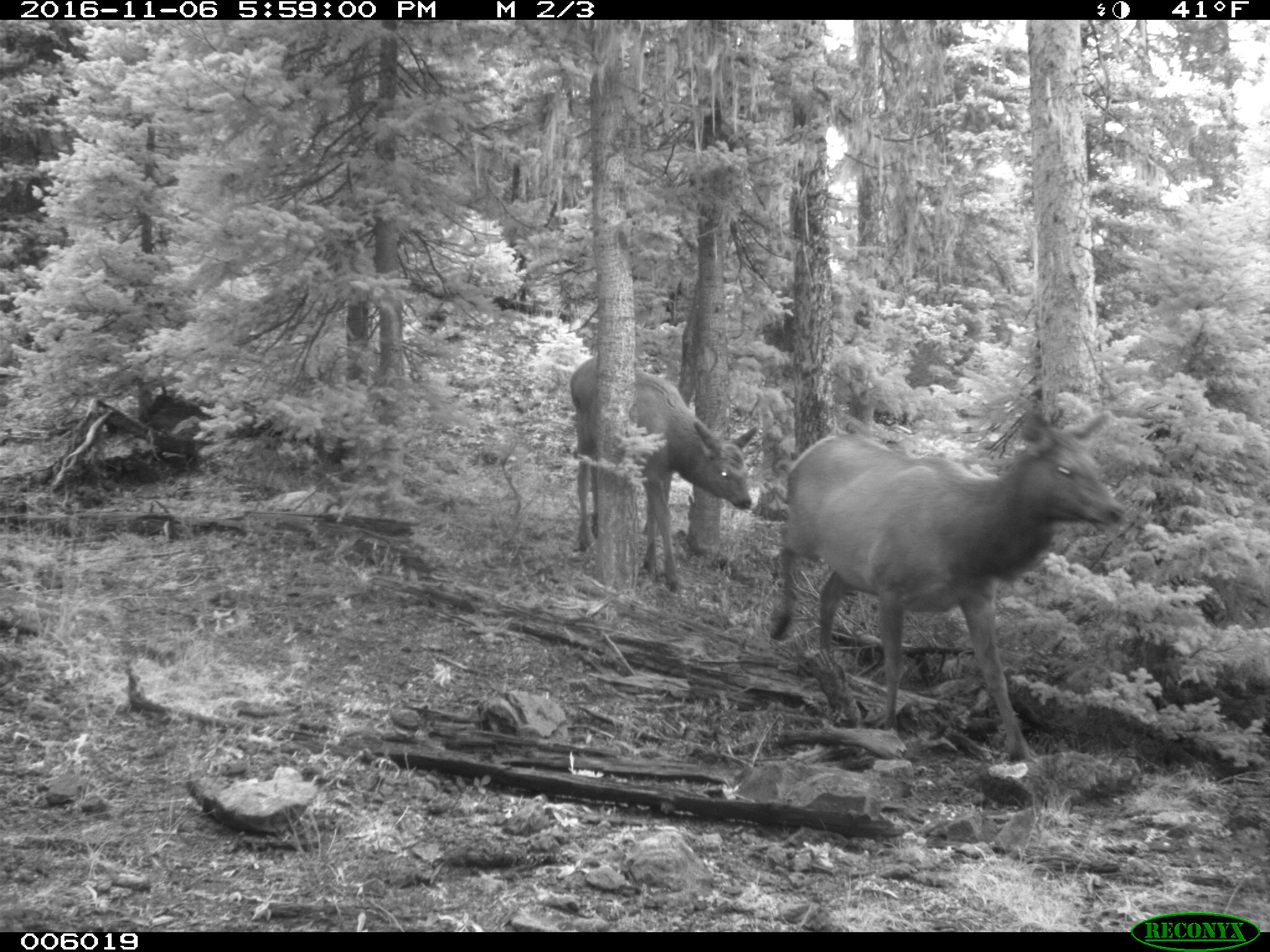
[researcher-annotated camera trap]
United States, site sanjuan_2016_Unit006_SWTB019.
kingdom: Animalia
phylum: Chordata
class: Mammalia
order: Artiodactyla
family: Cervidae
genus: Cervus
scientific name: Cervus elaphus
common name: red deer